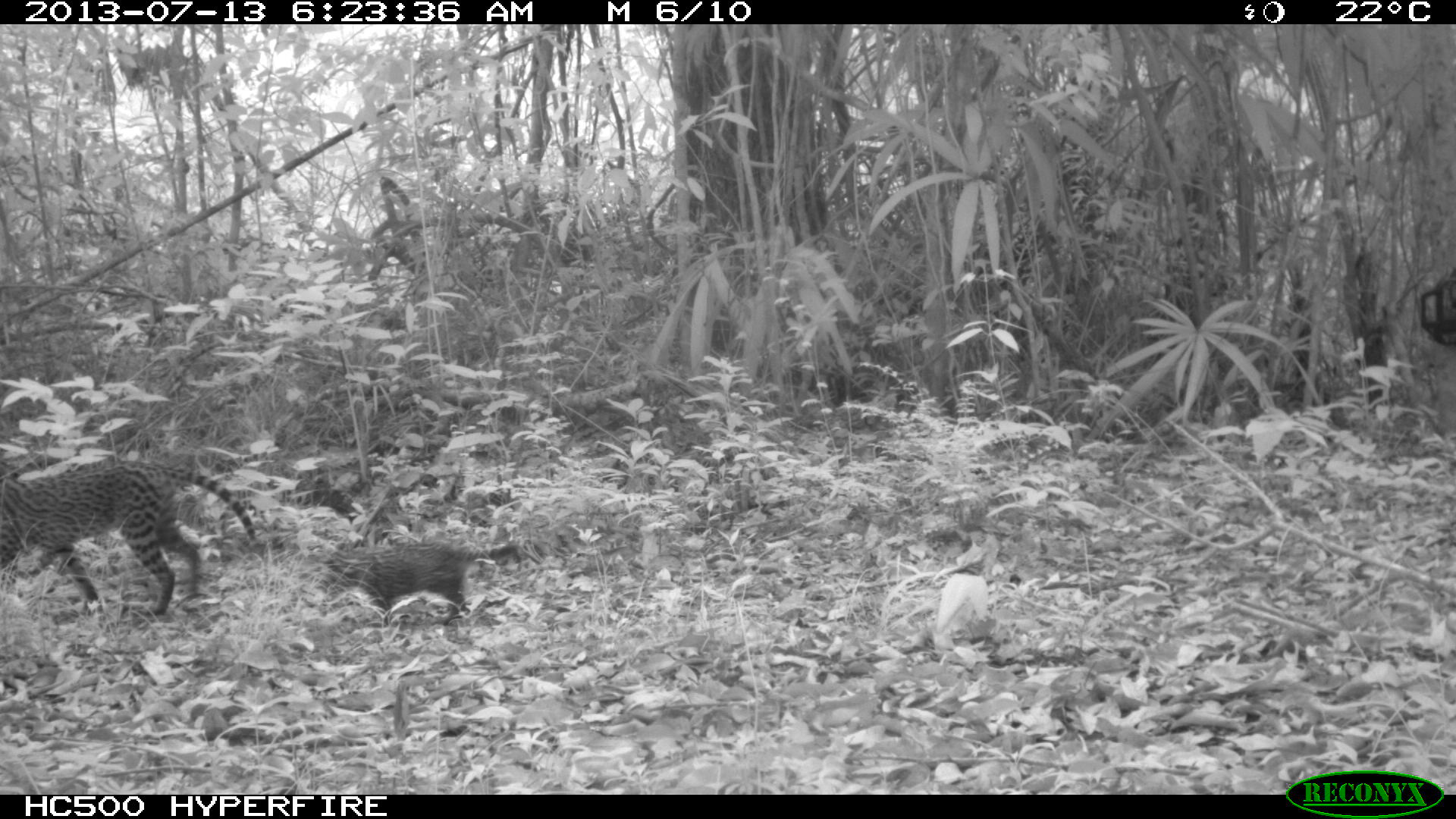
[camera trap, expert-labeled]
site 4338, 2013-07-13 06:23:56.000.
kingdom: Animalia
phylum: Chordata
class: Mammalia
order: Carnivora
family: Felidae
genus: Leopardus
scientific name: Leopardus pardalis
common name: ocelot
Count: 2.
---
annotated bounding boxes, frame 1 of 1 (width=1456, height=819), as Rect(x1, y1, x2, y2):
leopardus pardalis: Rect(0, 461, 255, 618); Rect(317, 540, 518, 627)